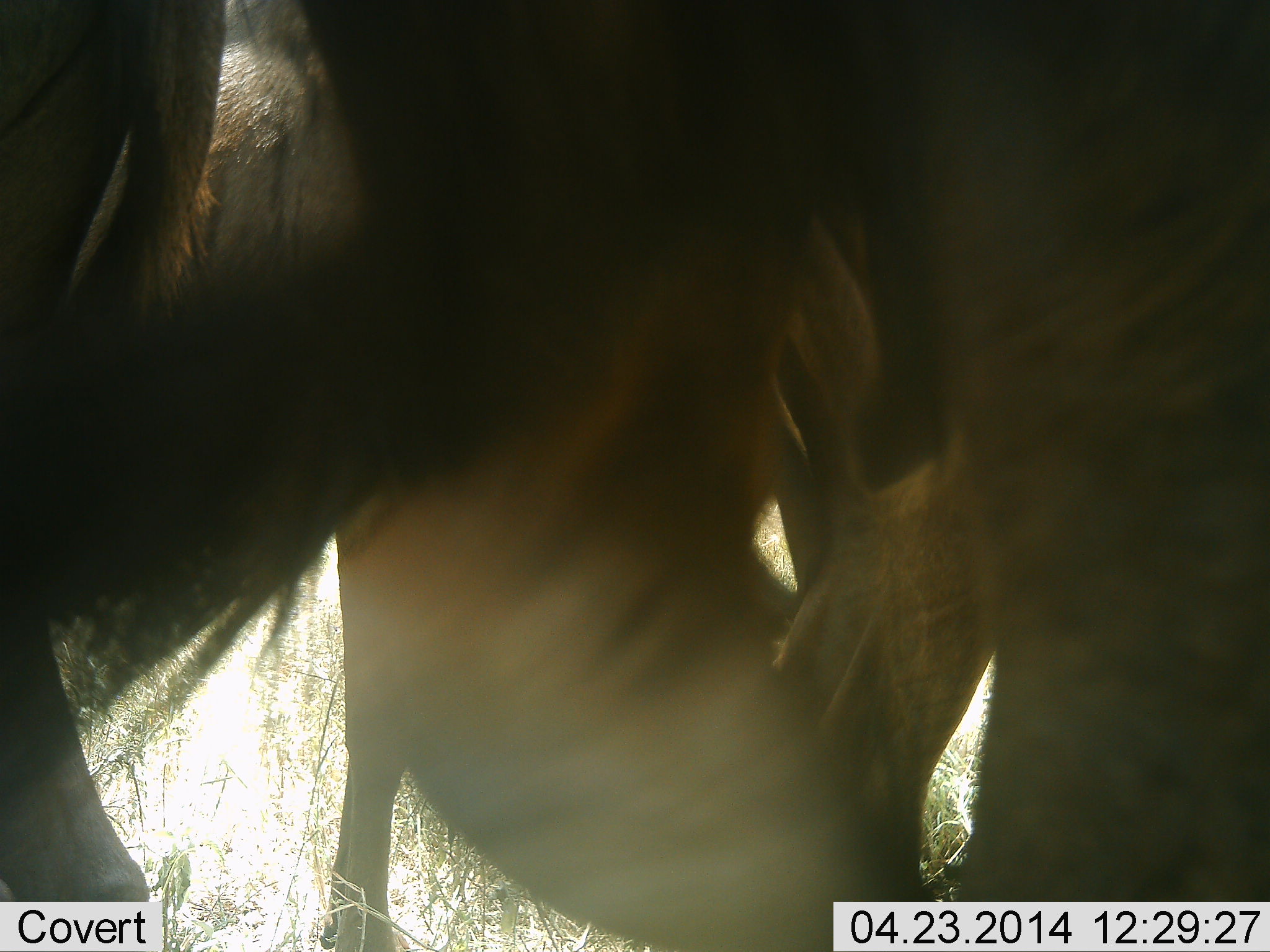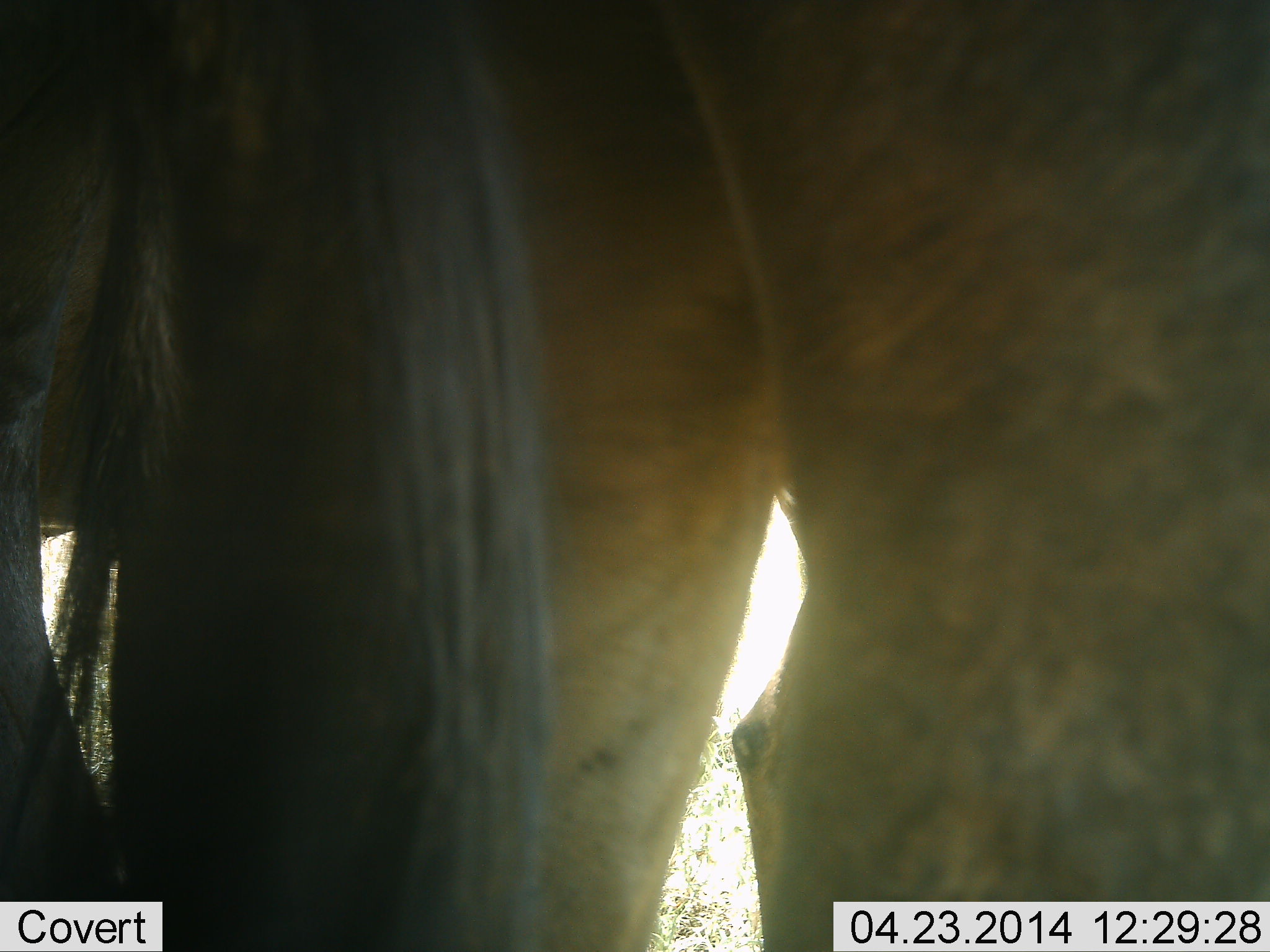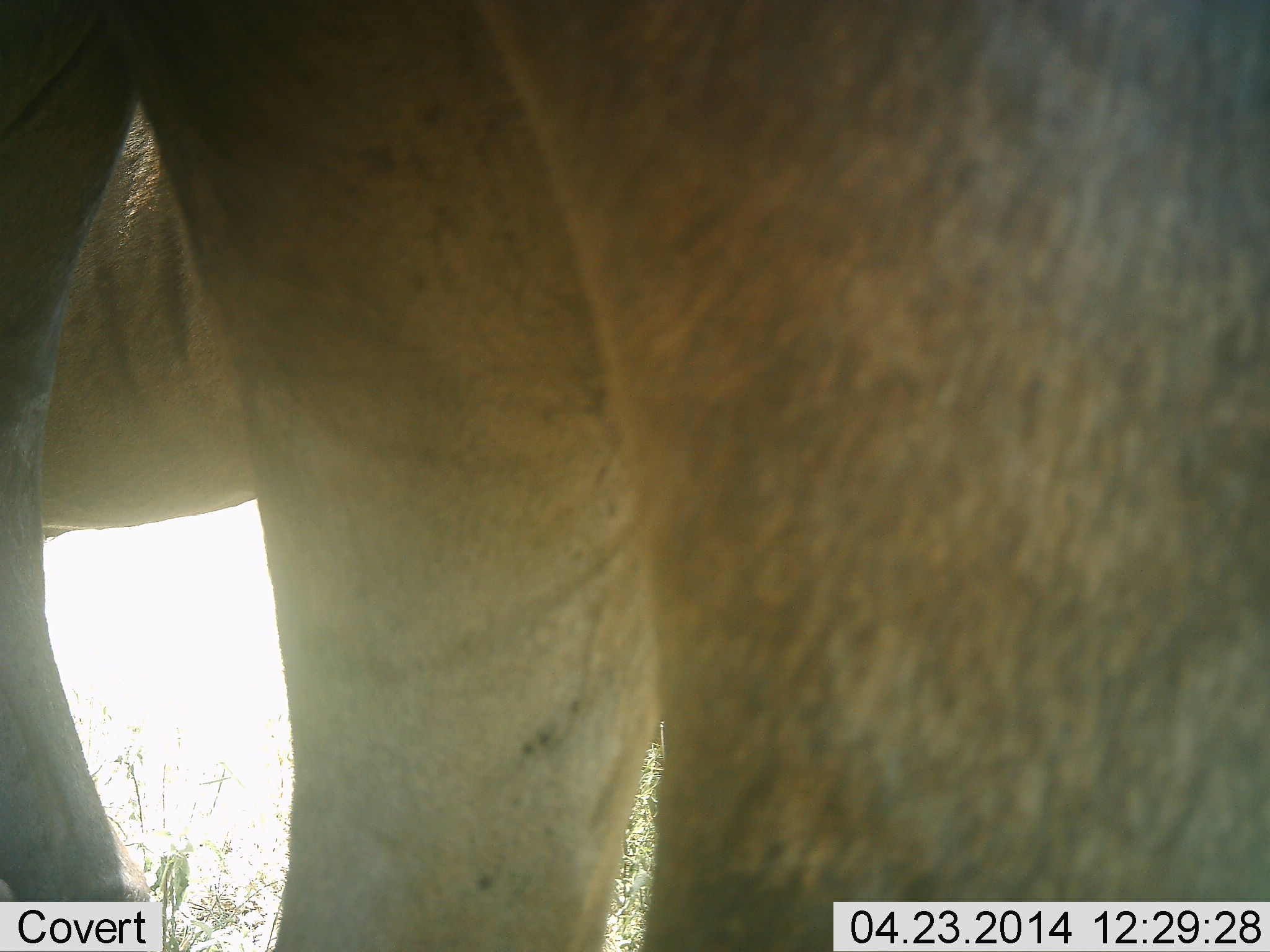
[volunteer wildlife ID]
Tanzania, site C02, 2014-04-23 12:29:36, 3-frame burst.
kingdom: Animalia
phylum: Chordata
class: Mammalia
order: Artiodactyla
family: Bovidae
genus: Connochaetes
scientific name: Connochaetes taurinus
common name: blue wildebeest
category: wildebeest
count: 1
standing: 60%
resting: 0%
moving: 50%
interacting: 0%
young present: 0%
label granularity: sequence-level